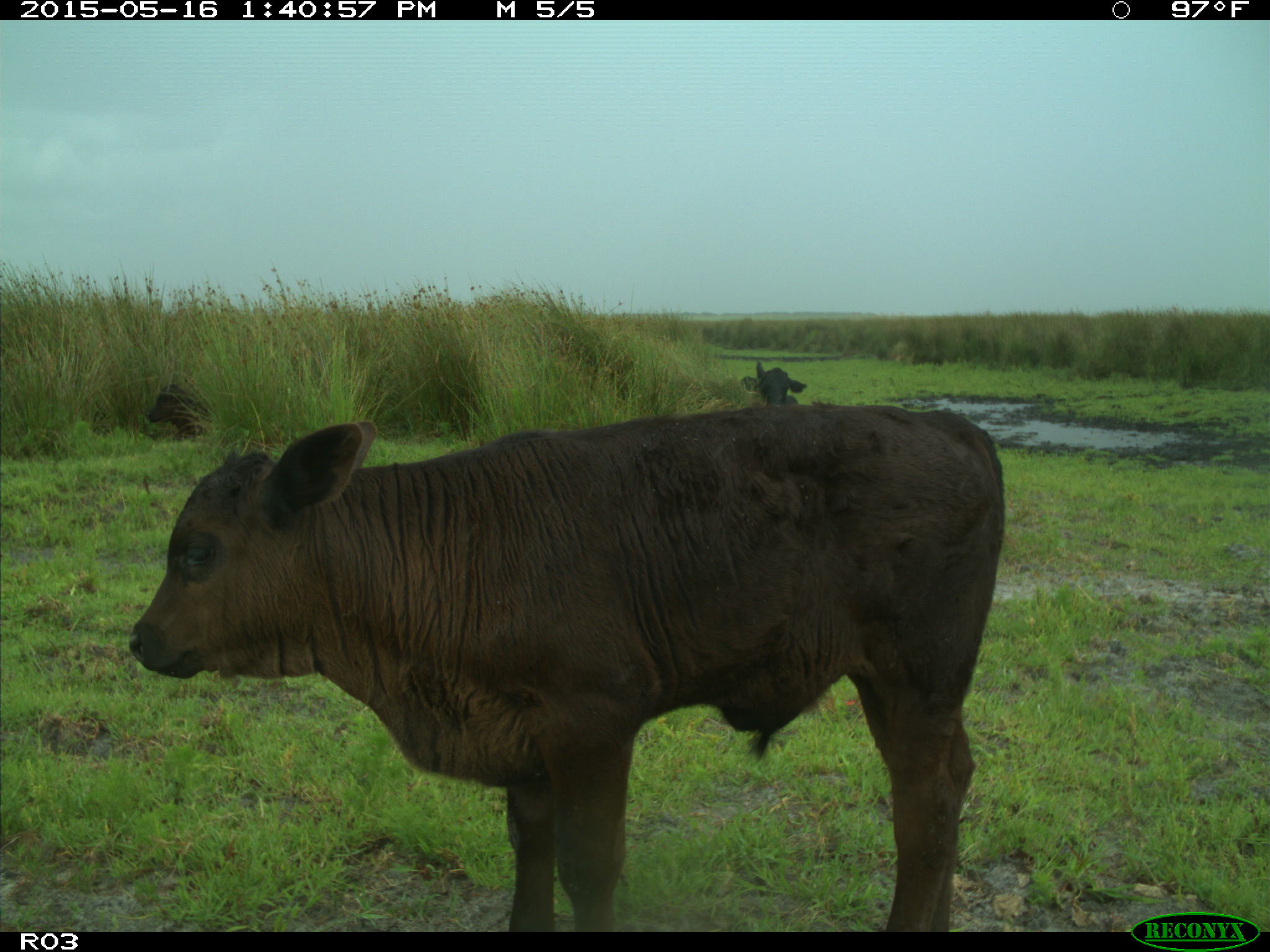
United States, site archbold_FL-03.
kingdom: Animalia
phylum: Chordata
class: Mammalia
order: Artiodactyla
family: Bovidae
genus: Bos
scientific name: Bos taurus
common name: domestic cow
Bos taurus (domestic cow).